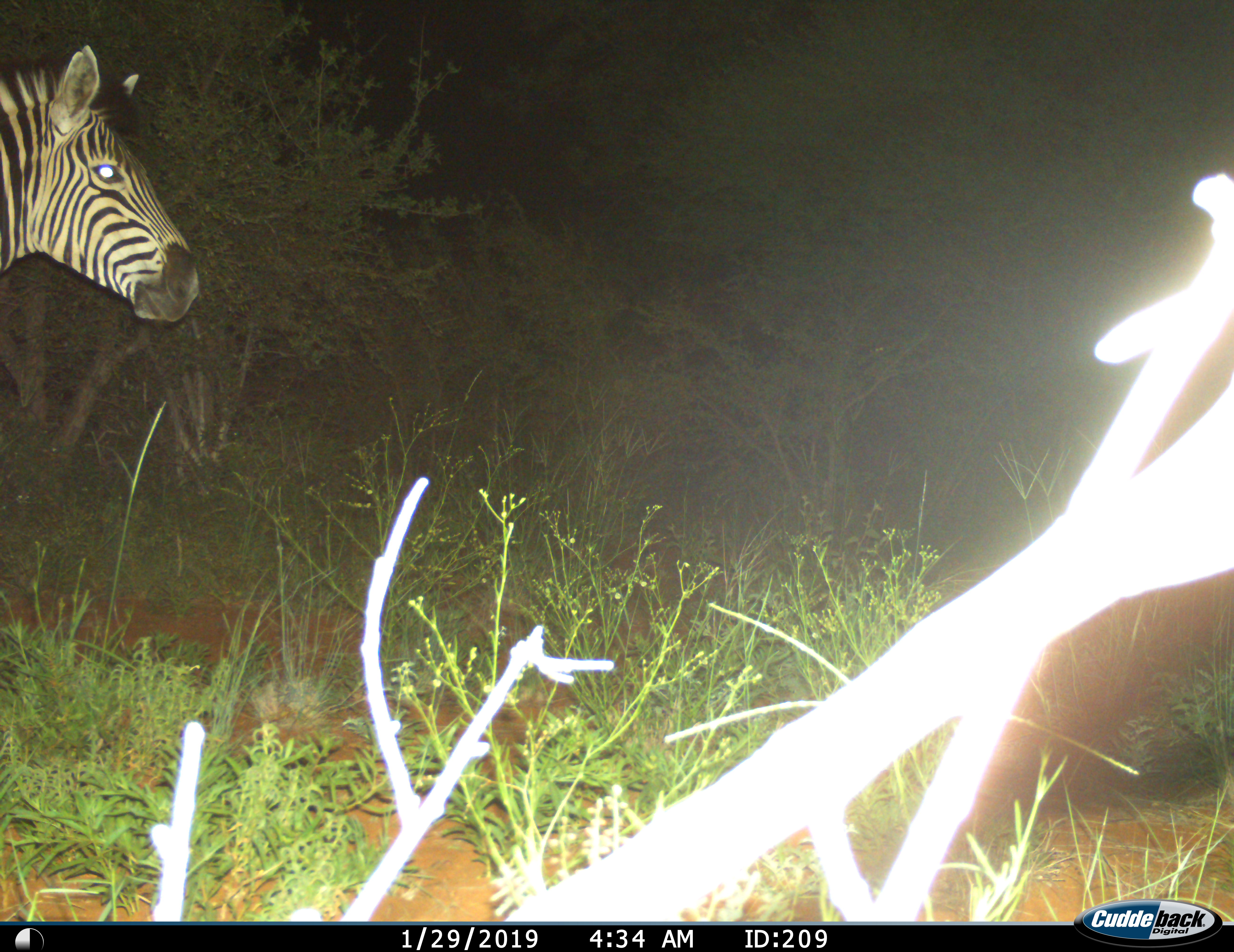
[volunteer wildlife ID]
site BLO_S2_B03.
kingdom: Animalia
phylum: Chordata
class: Mammalia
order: Perissodactyla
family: Equidae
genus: Equus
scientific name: Equus quagga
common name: plains zebra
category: zebraplains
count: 1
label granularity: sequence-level